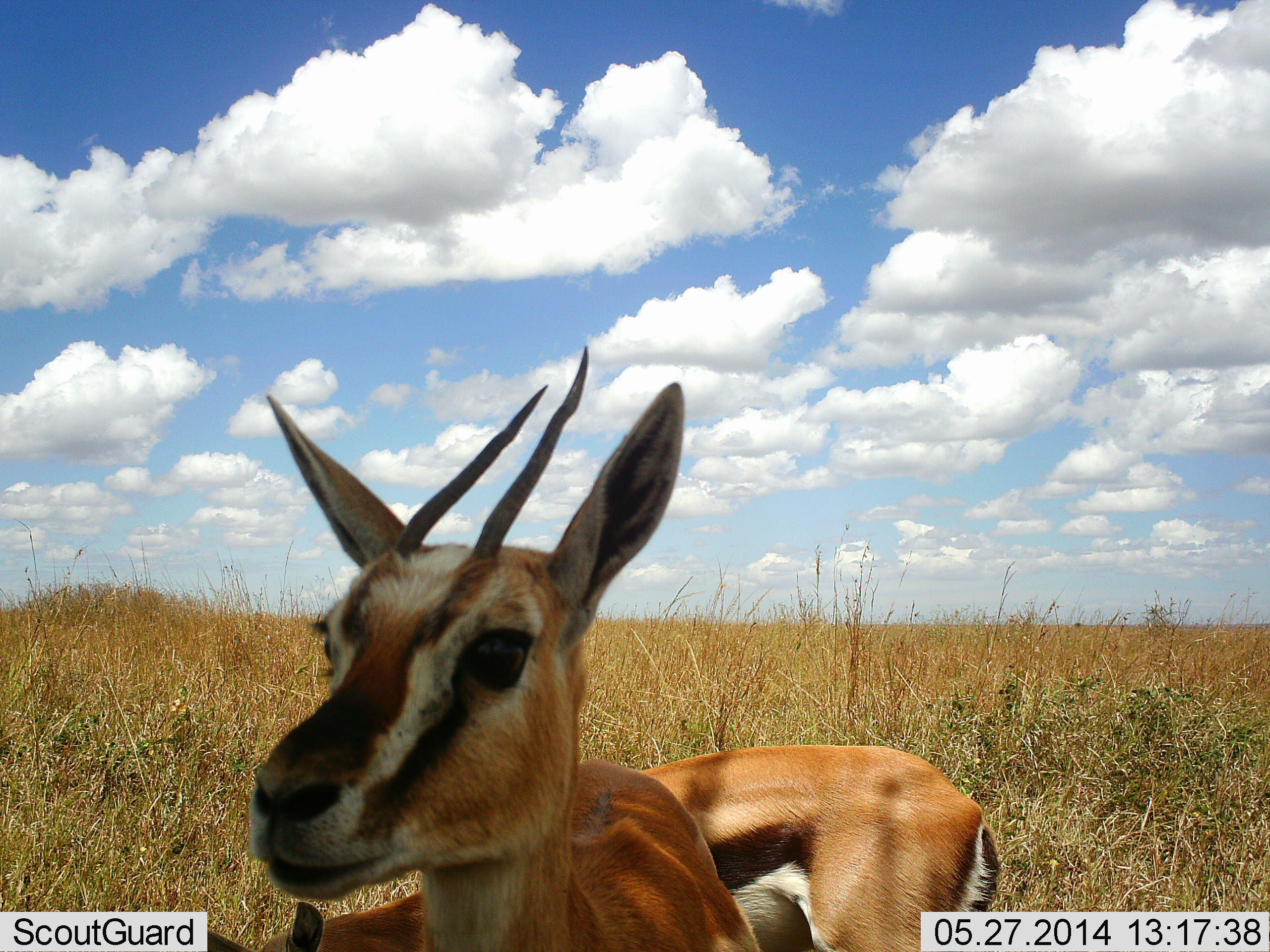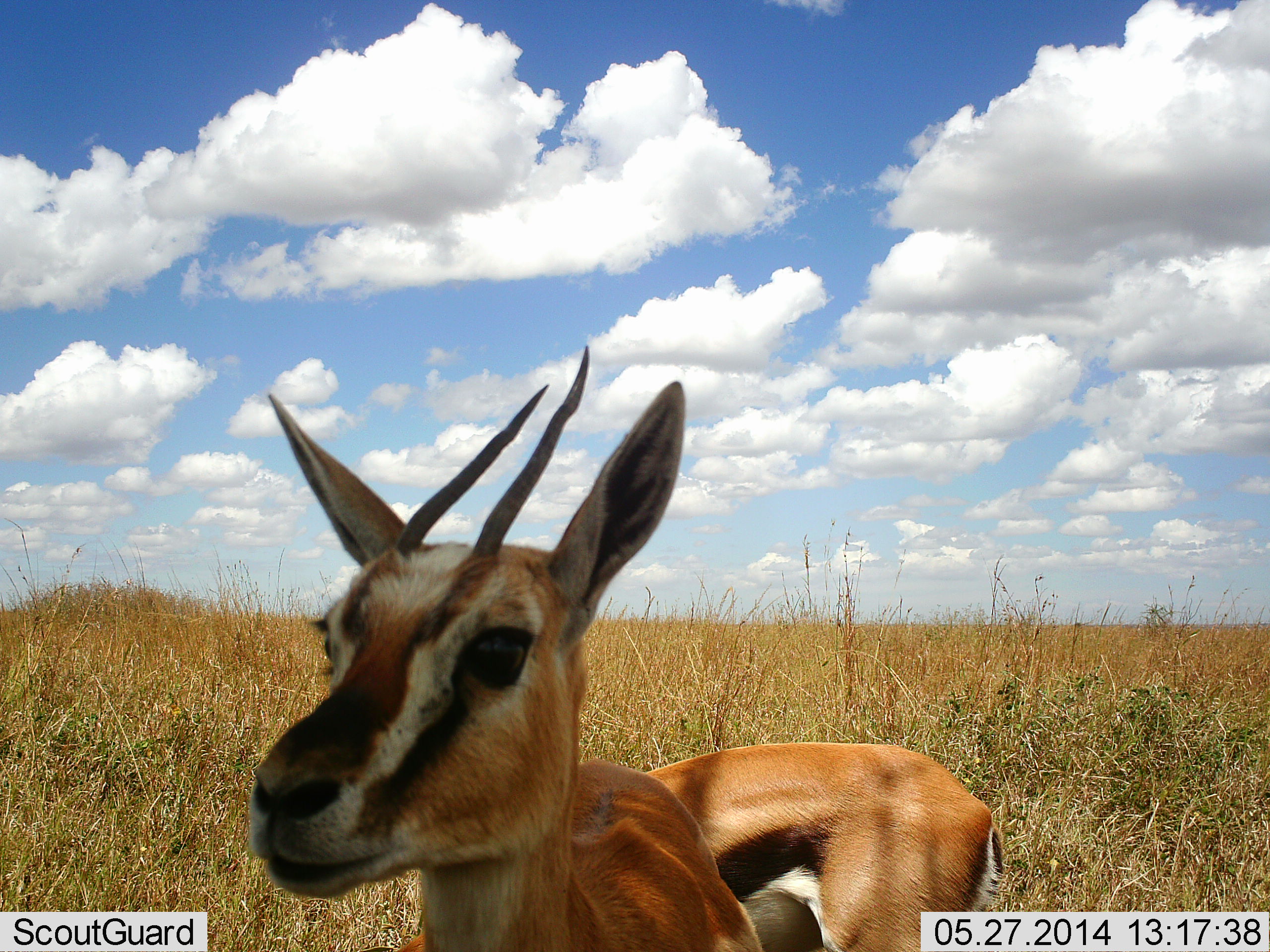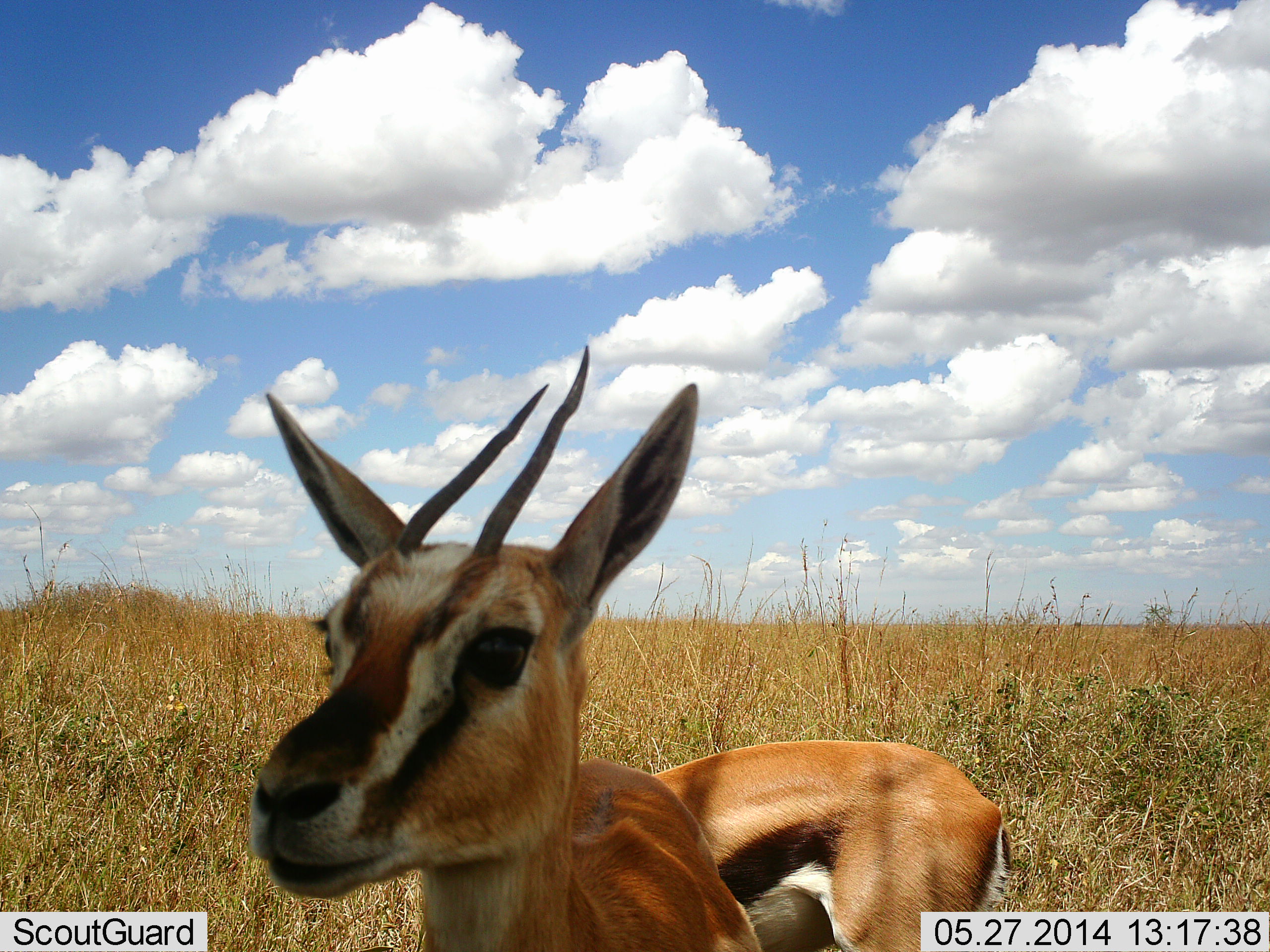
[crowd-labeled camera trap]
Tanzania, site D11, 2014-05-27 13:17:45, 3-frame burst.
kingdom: Animalia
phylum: Chordata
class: Mammalia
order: Artiodactyla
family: Bovidae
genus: Eudorcas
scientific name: Eudorcas thomsonii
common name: thomson's gazelle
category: gazellethomsons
Gazellethomsons (thomson's gazelle) (Eudorcas thomsonii), count 2. Behavior (volunteer vote fractions): standing 70%, resting 10%, moving 10%, interacting 20%. Young present (vote fraction): 0%. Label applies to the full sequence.